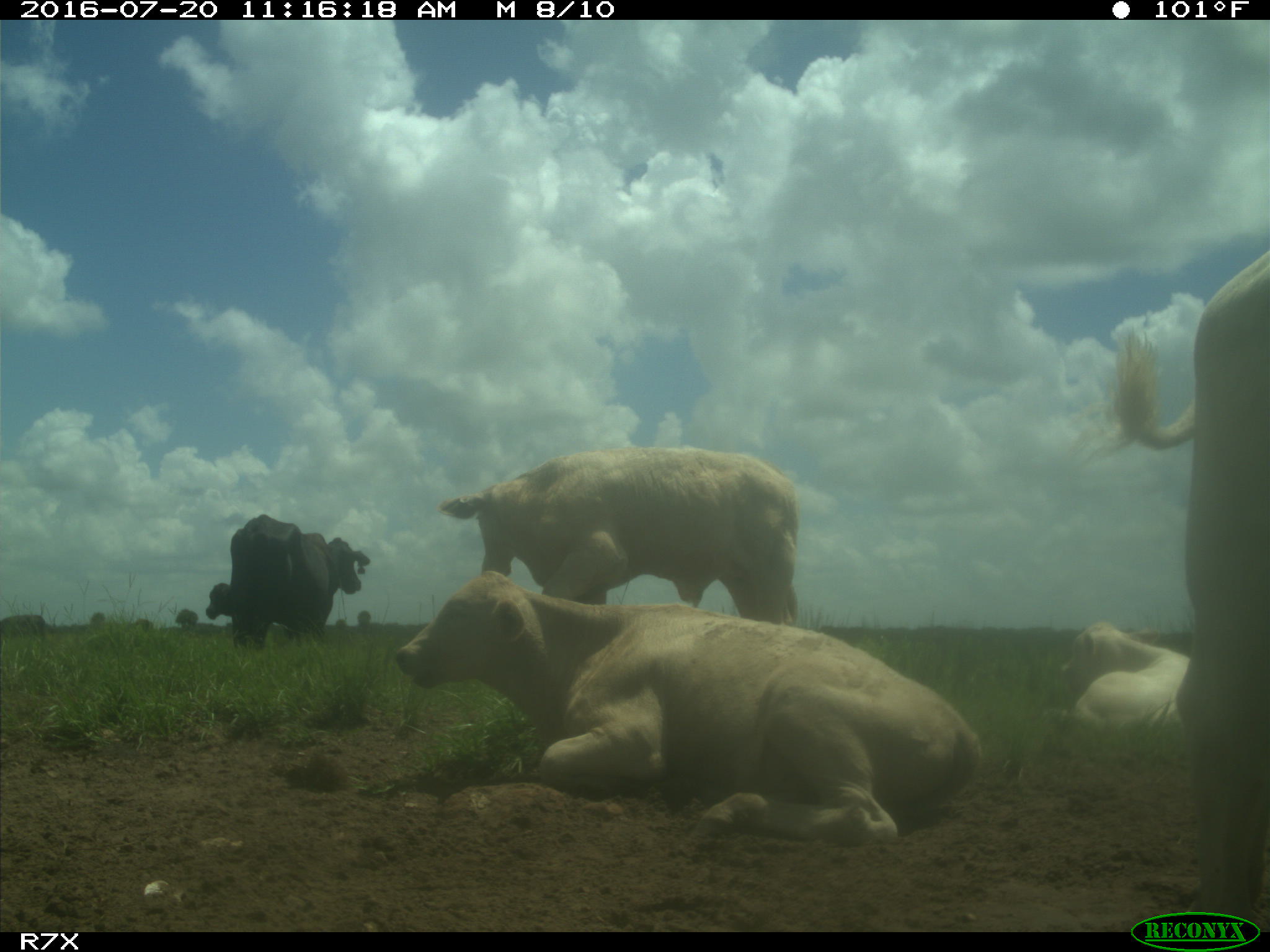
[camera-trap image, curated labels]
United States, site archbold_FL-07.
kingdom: Animalia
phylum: Chordata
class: Mammalia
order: Artiodactyla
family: Bovidae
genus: Bos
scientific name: Bos taurus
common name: domestic cow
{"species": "Bos taurus (domestic cow)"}